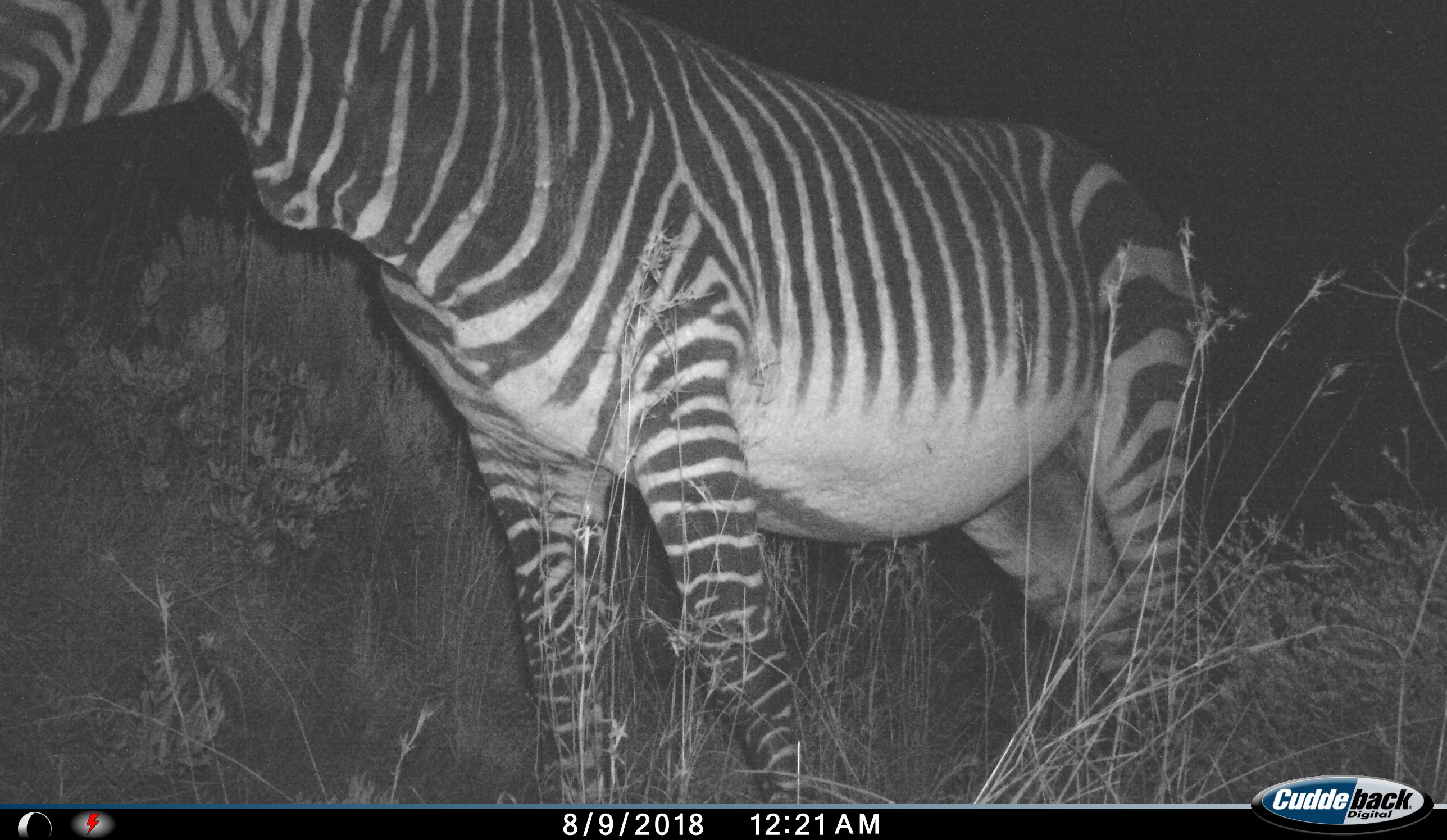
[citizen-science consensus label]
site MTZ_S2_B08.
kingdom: Animalia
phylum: Chordata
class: Mammalia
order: Perissodactyla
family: Equidae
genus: Equus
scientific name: Equus zebra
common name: mountain zebra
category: zebramountain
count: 1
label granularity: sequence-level